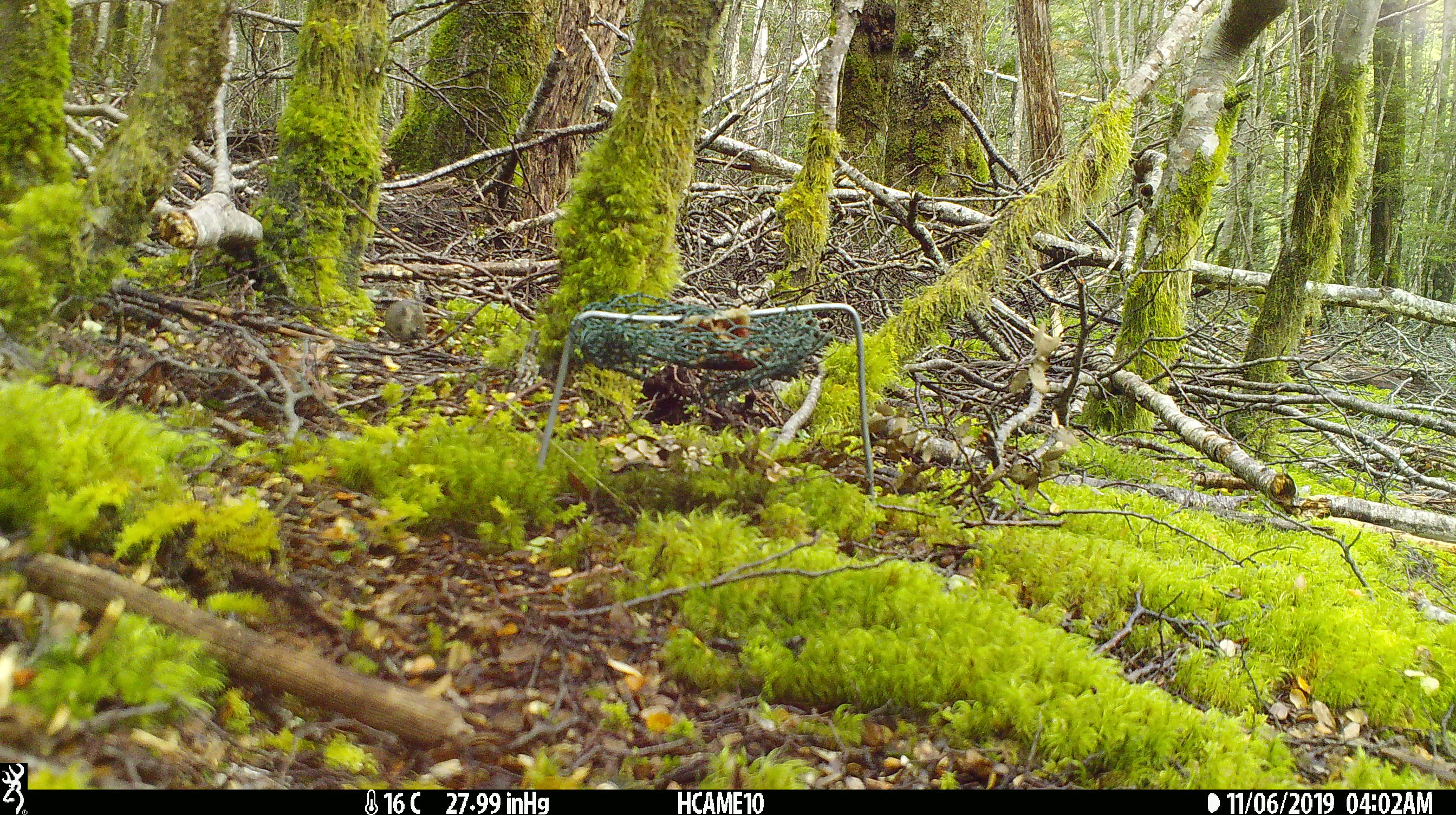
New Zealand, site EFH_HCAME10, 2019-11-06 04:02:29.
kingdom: Animalia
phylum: Chordata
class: Mammalia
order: Rodentia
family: Muridae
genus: Mus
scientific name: Mus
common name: mouse